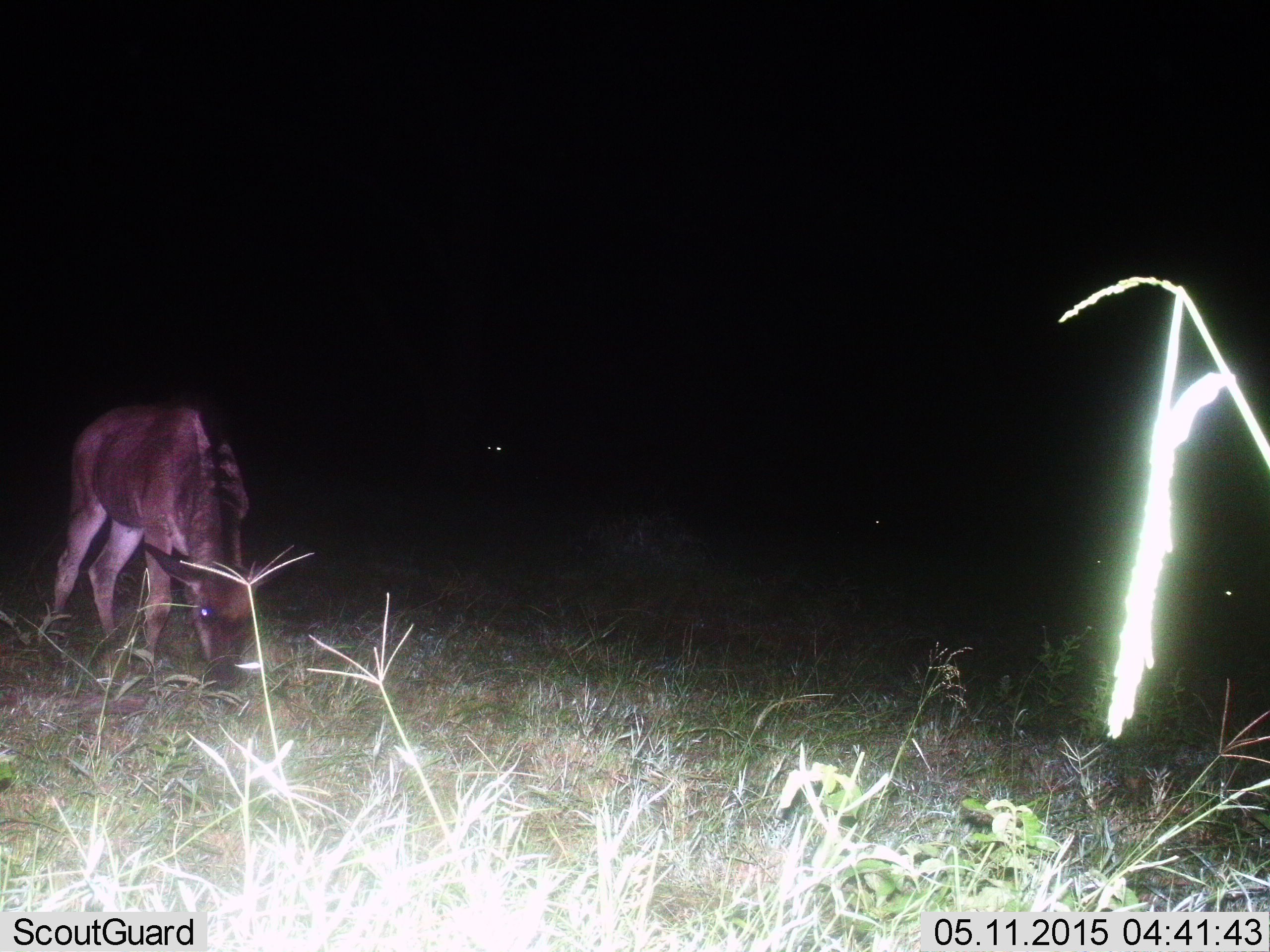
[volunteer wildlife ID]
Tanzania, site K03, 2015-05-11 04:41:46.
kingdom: Animalia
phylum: Chordata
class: Mammalia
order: Artiodactyla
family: Bovidae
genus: Connochaetes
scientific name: Connochaetes taurinus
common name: blue wildebeest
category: wildebeest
Wildebeest (blue wildebeest) (Connochaetes taurinus), count 1. Behavior (volunteer vote fractions): standing 20%, resting 0%, moving 0%, interacting 0%. Young present (vote fraction): 50%. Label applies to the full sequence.